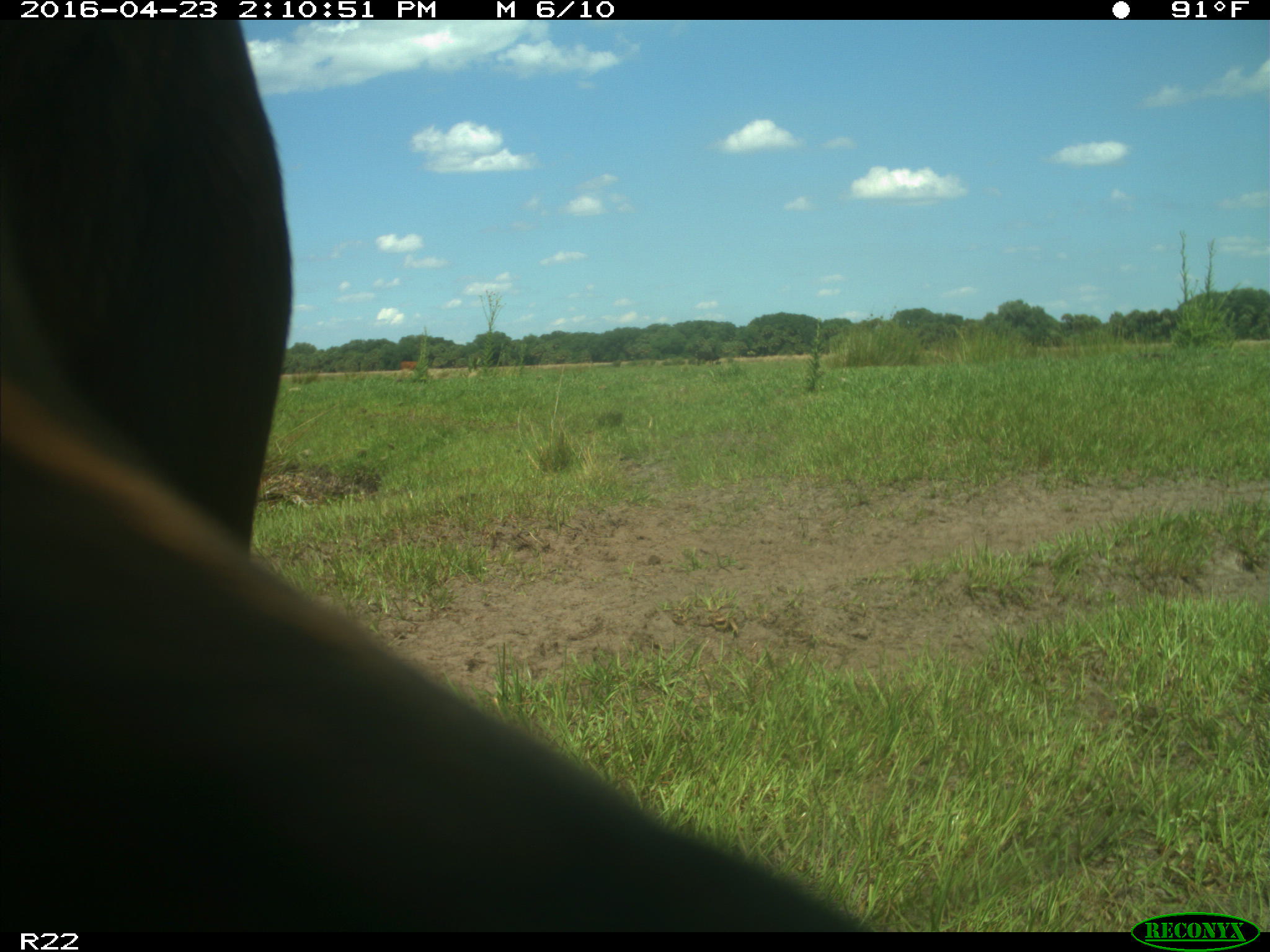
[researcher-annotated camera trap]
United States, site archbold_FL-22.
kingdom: Animalia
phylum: Chordata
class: Mammalia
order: Artiodactyla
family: Bovidae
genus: Bos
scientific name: Bos taurus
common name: domestic cow